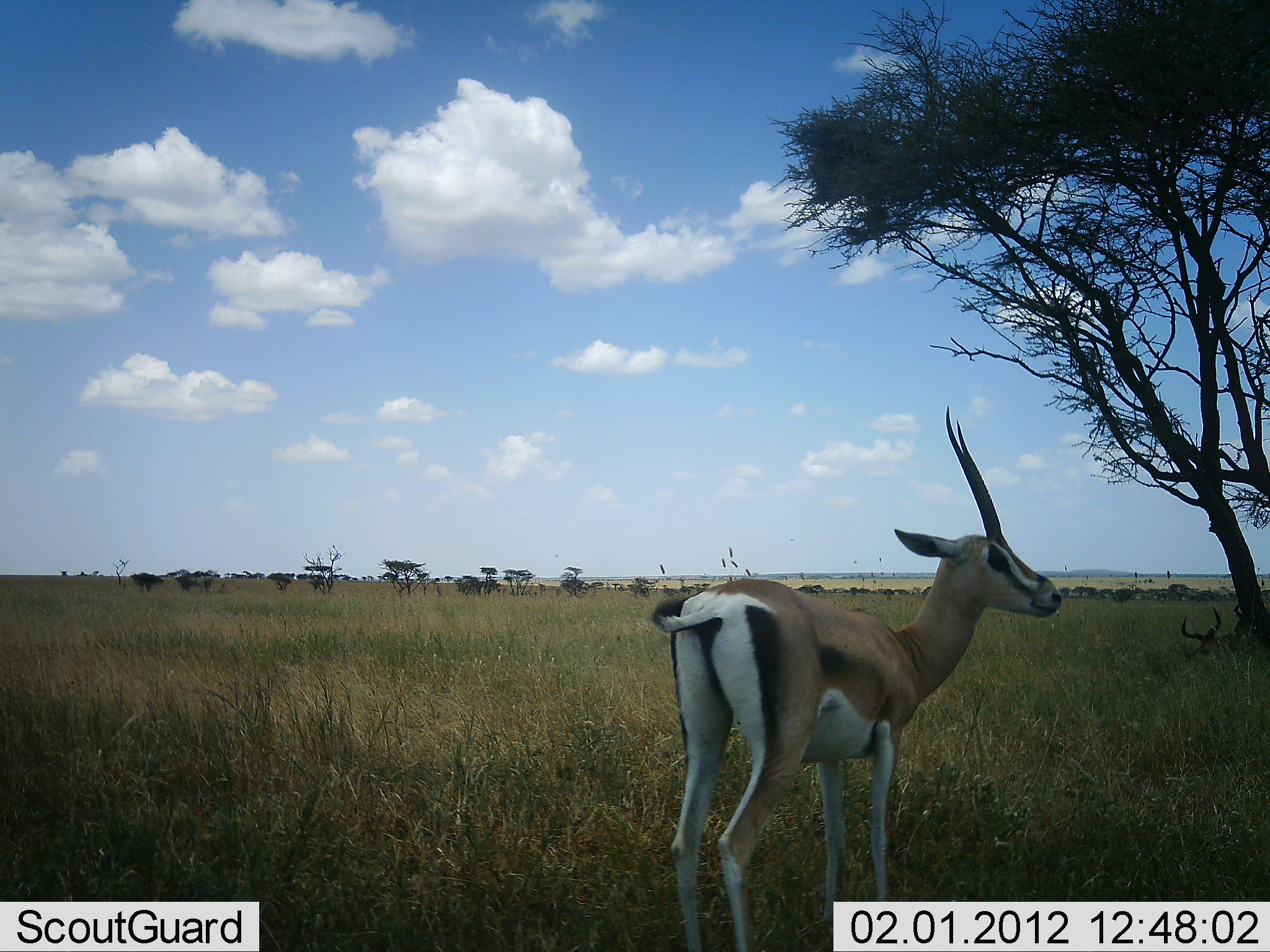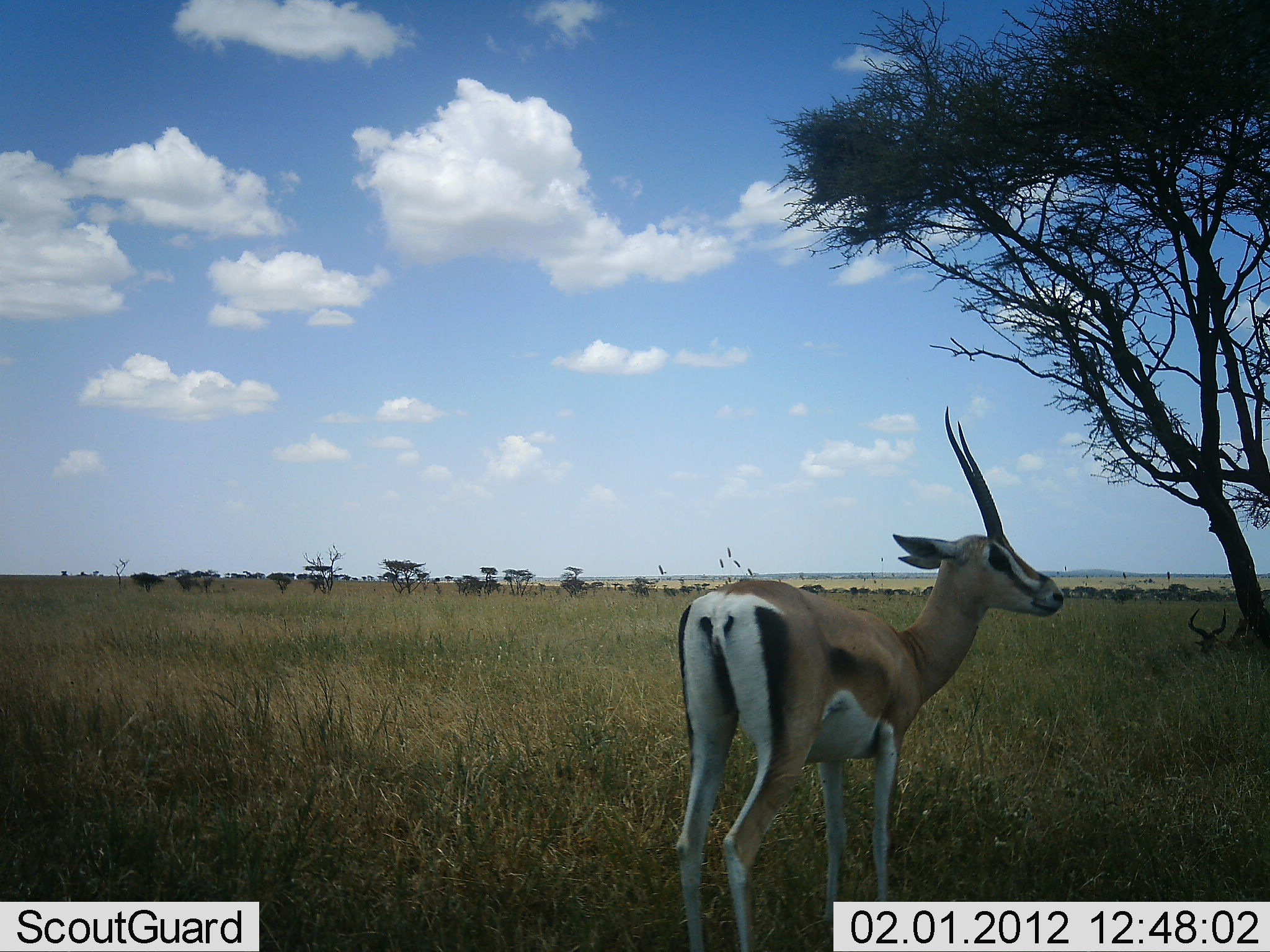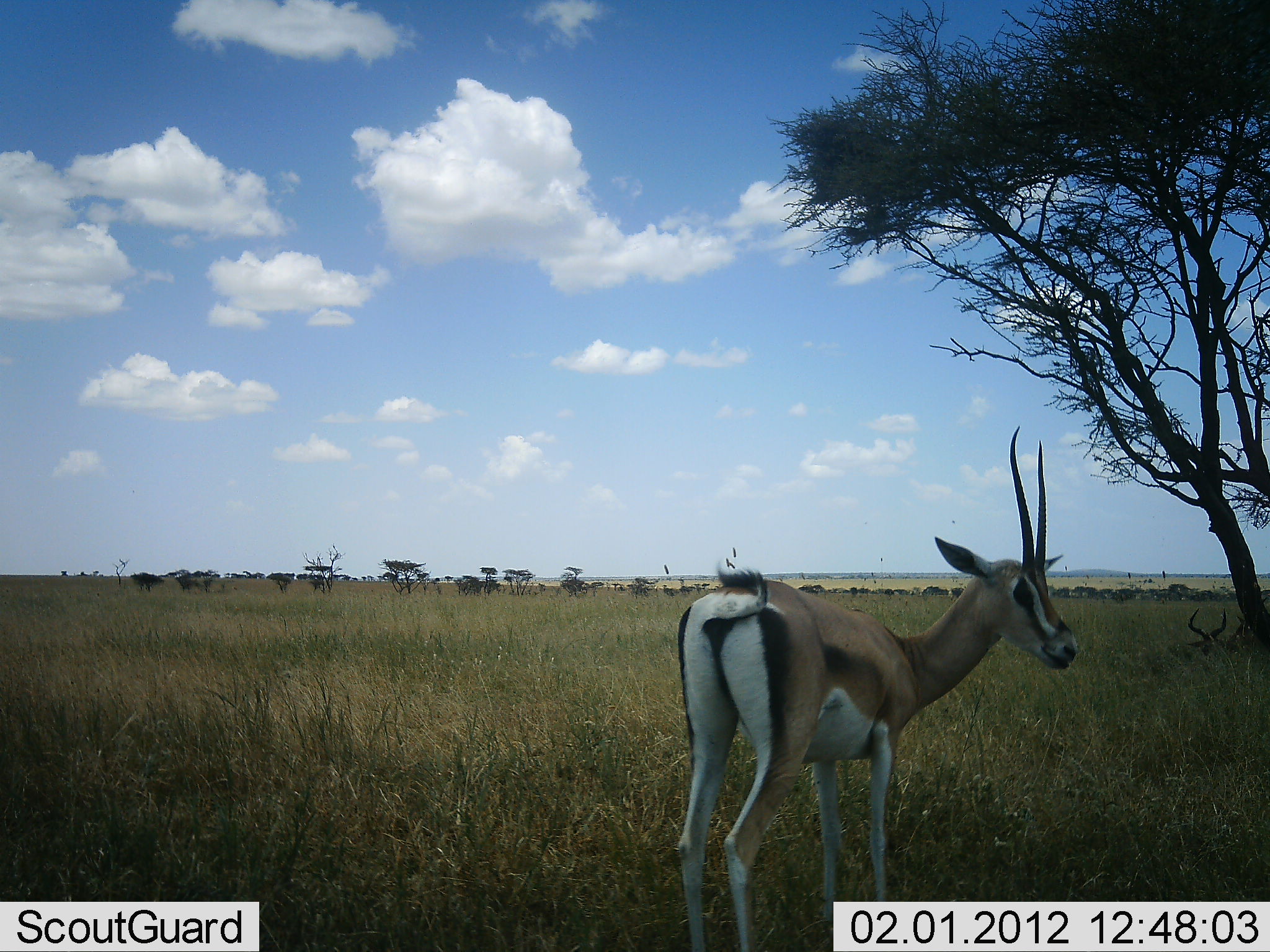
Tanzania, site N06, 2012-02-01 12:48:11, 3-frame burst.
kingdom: Animalia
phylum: Chordata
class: Mammalia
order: Artiodactyla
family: Bovidae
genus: Eudorcas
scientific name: Eudorcas thomsonii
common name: thomson's gazelle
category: gazellethomsons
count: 1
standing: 92%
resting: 15%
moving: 0%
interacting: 0%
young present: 0%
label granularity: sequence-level